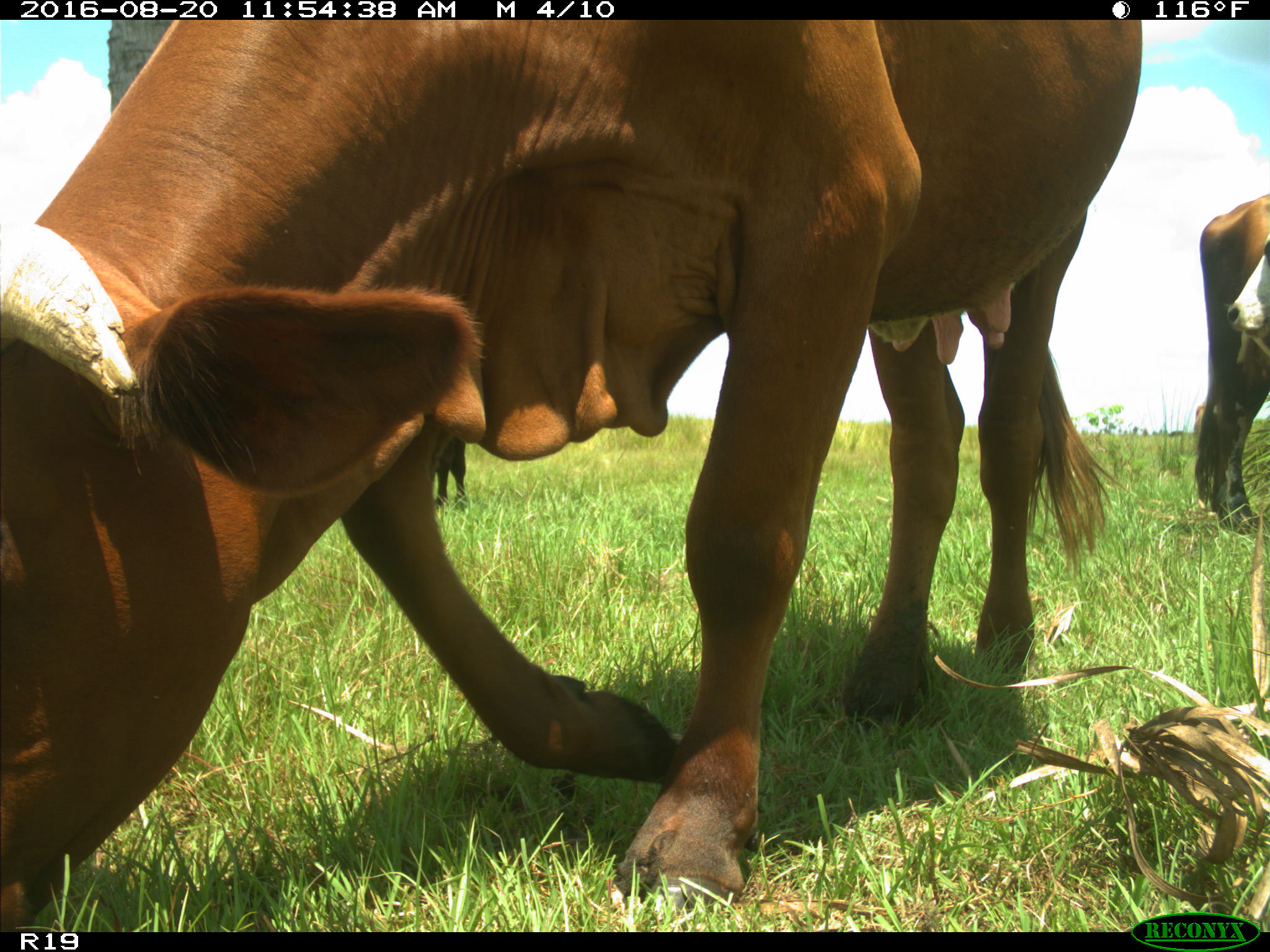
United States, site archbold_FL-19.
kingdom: Animalia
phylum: Chordata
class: Mammalia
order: Artiodactyla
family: Bovidae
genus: Bos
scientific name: Bos taurus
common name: domestic cow